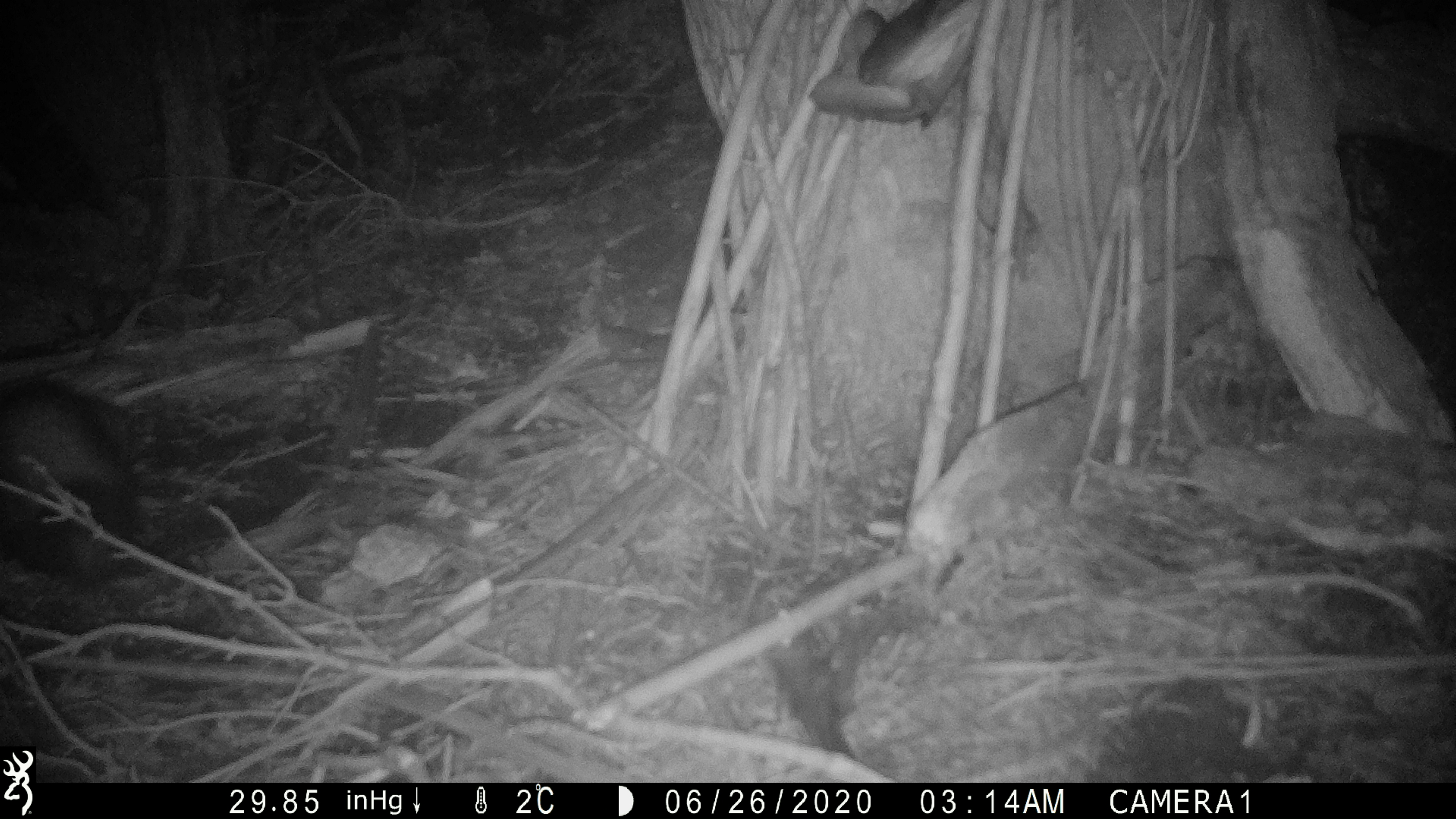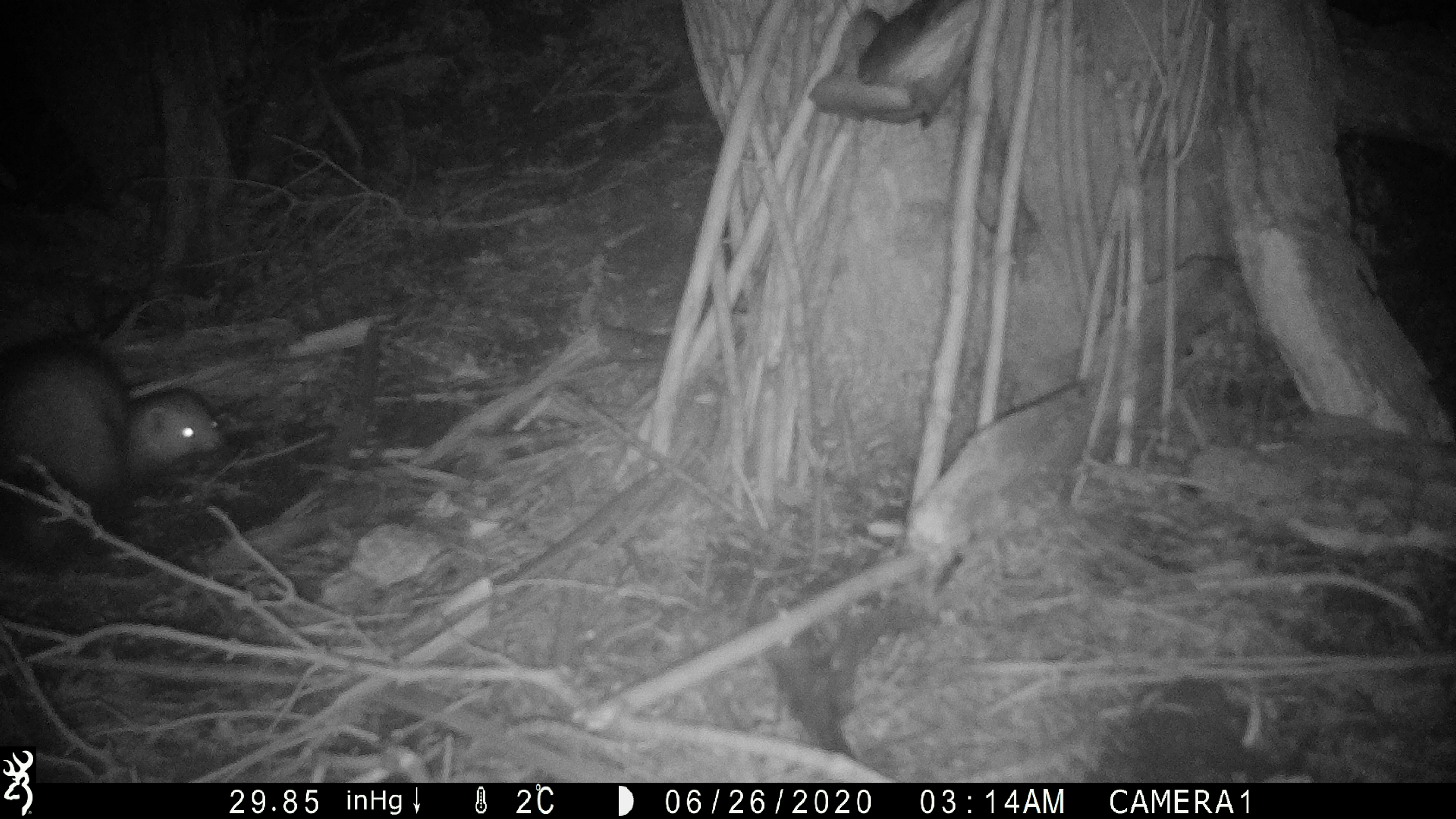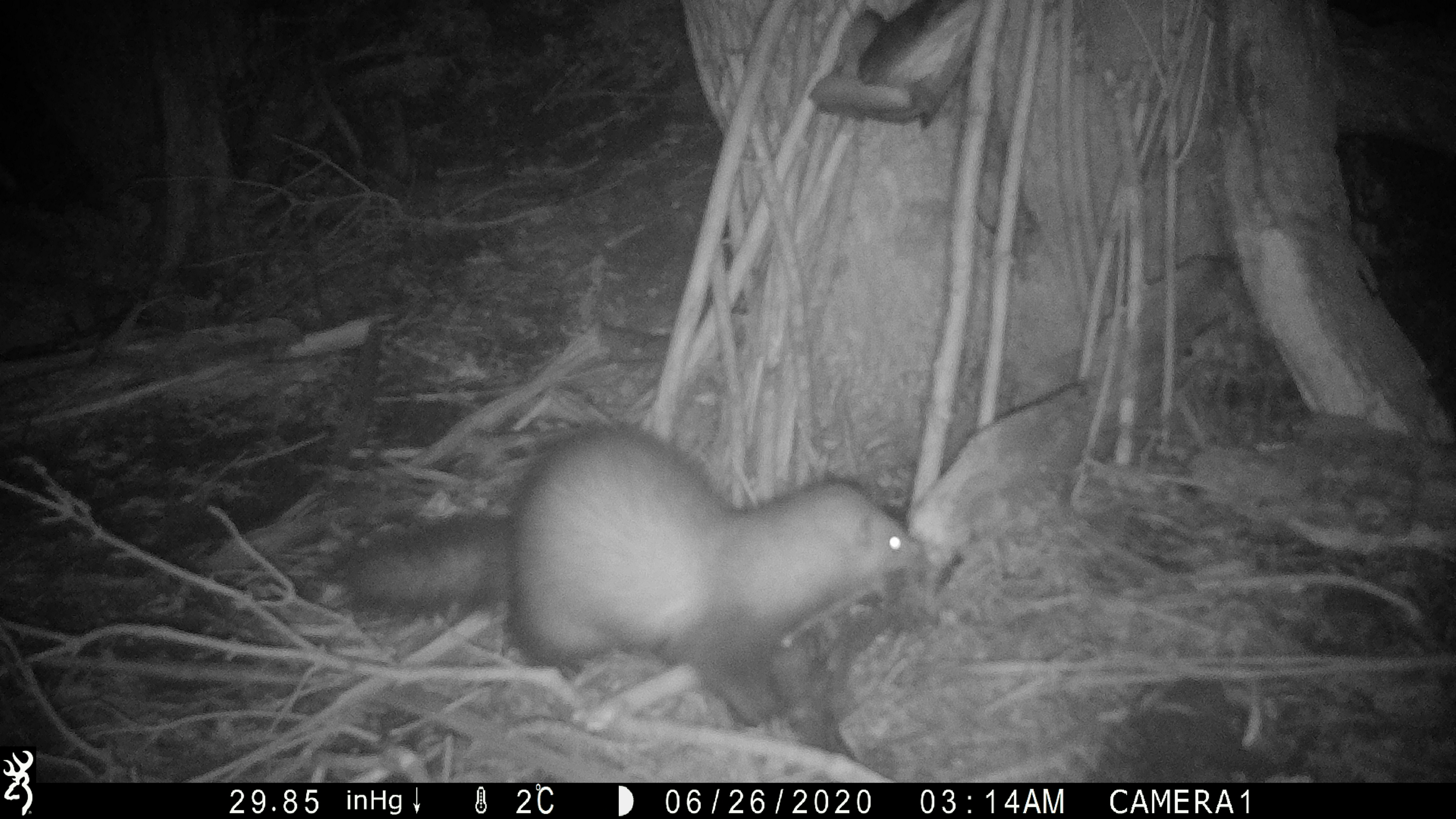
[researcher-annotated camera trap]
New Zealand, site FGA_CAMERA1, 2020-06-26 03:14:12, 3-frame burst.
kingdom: Animalia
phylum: Chordata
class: Mammalia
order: Carnivora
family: Mustelidae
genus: Mustela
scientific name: Mustela furo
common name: ferret